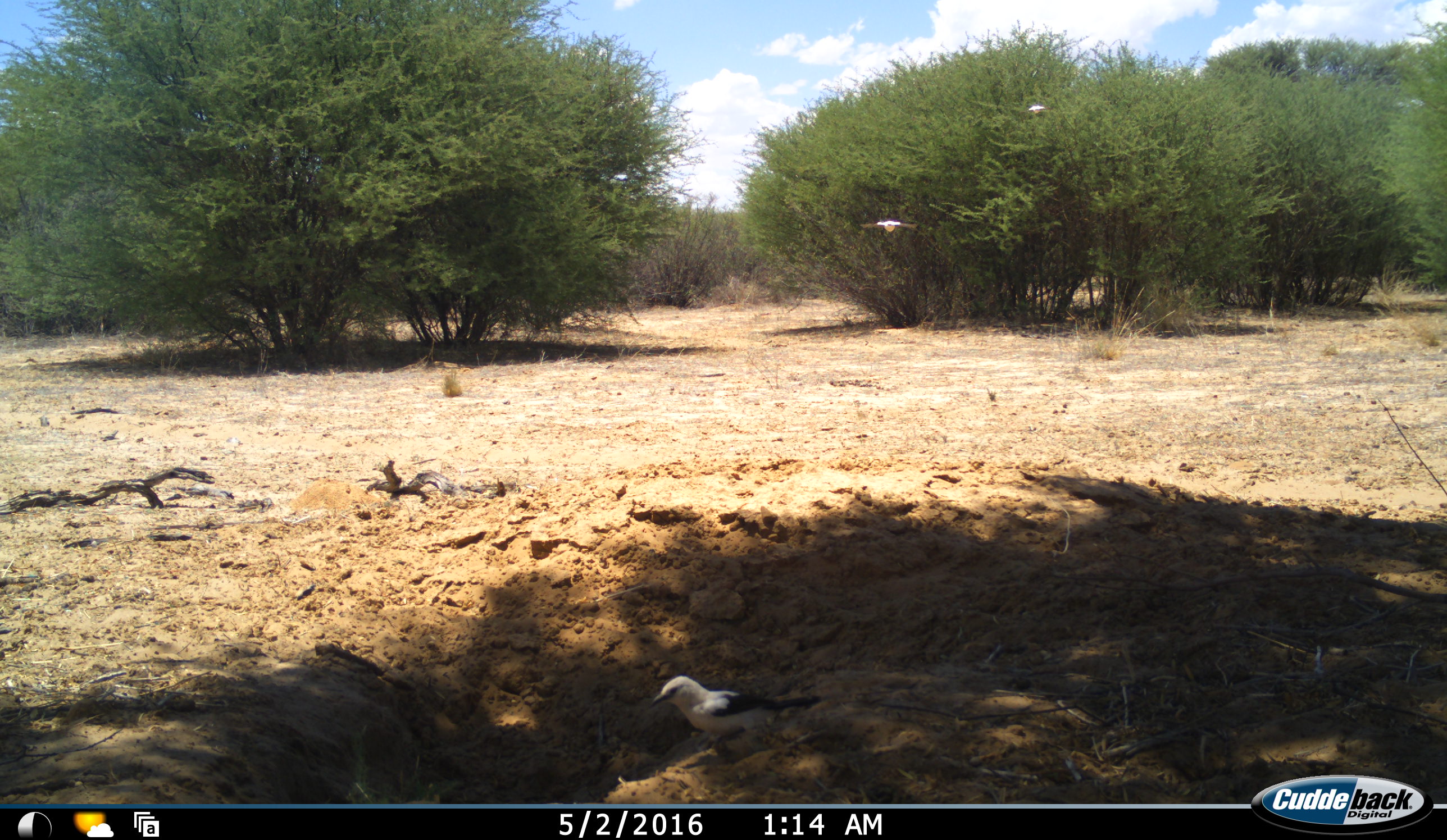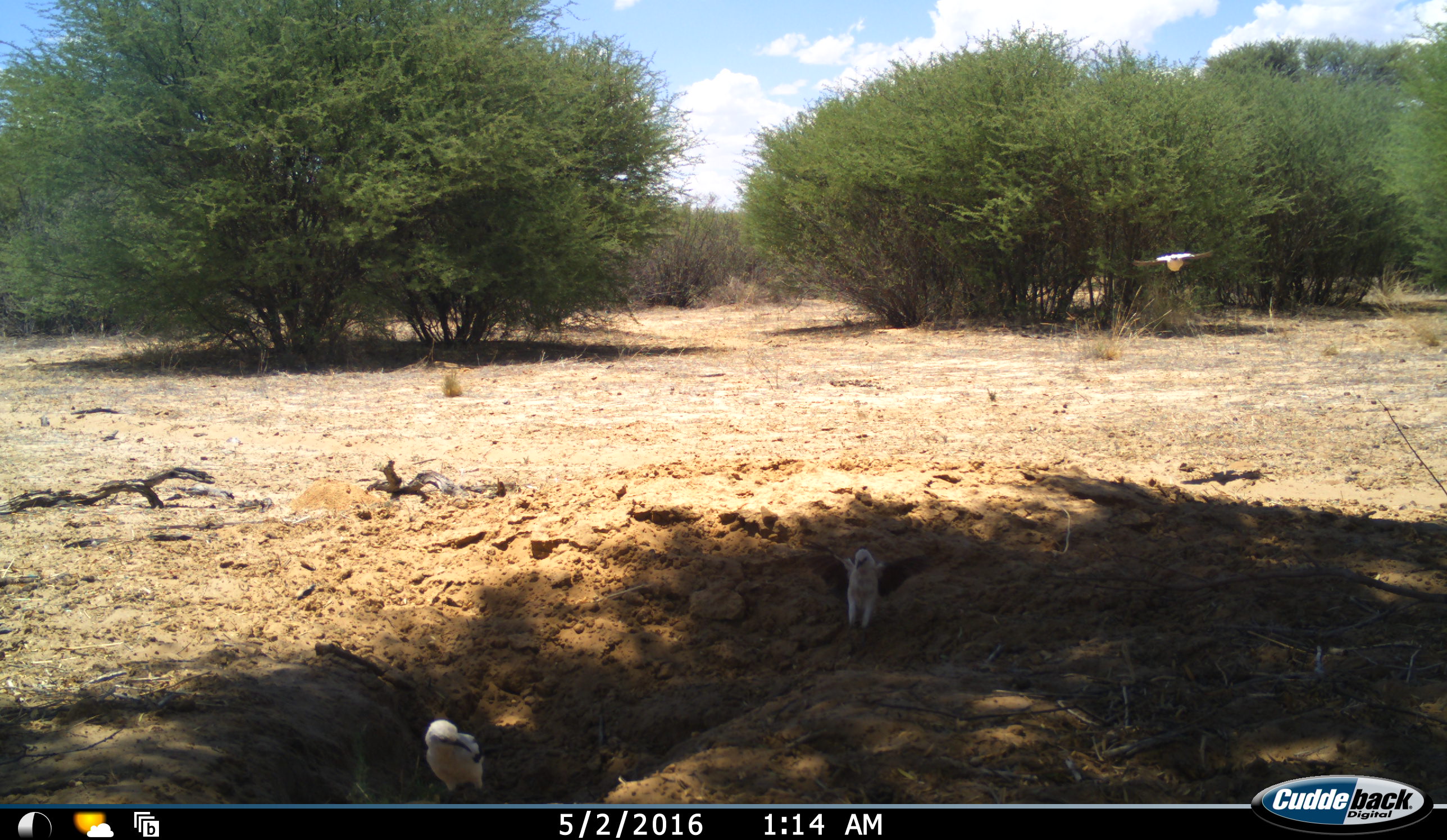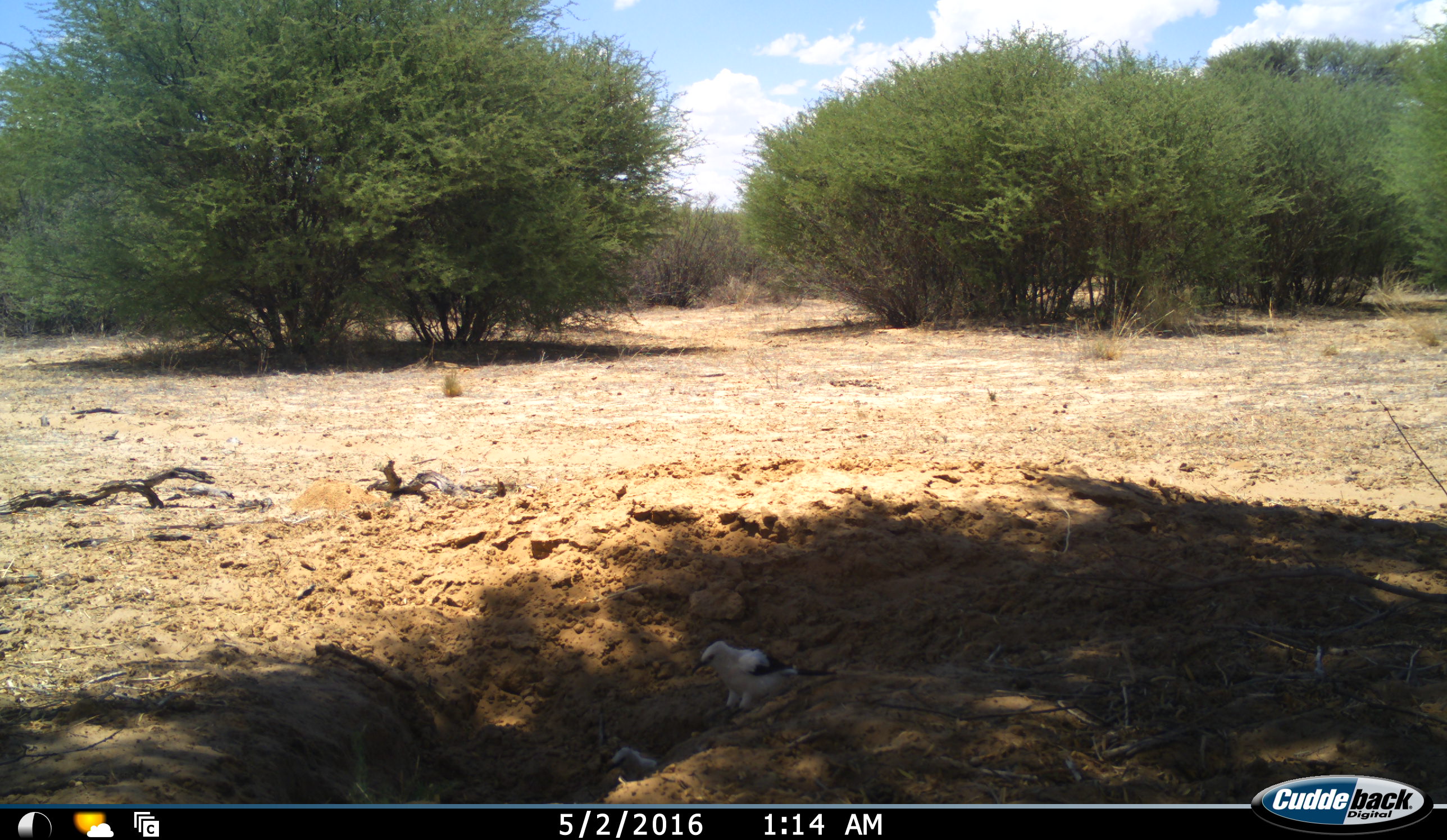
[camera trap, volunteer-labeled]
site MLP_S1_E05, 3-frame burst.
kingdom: Animalia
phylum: Chordata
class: Aves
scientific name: Aves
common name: bird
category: birdother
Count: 3.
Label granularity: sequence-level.